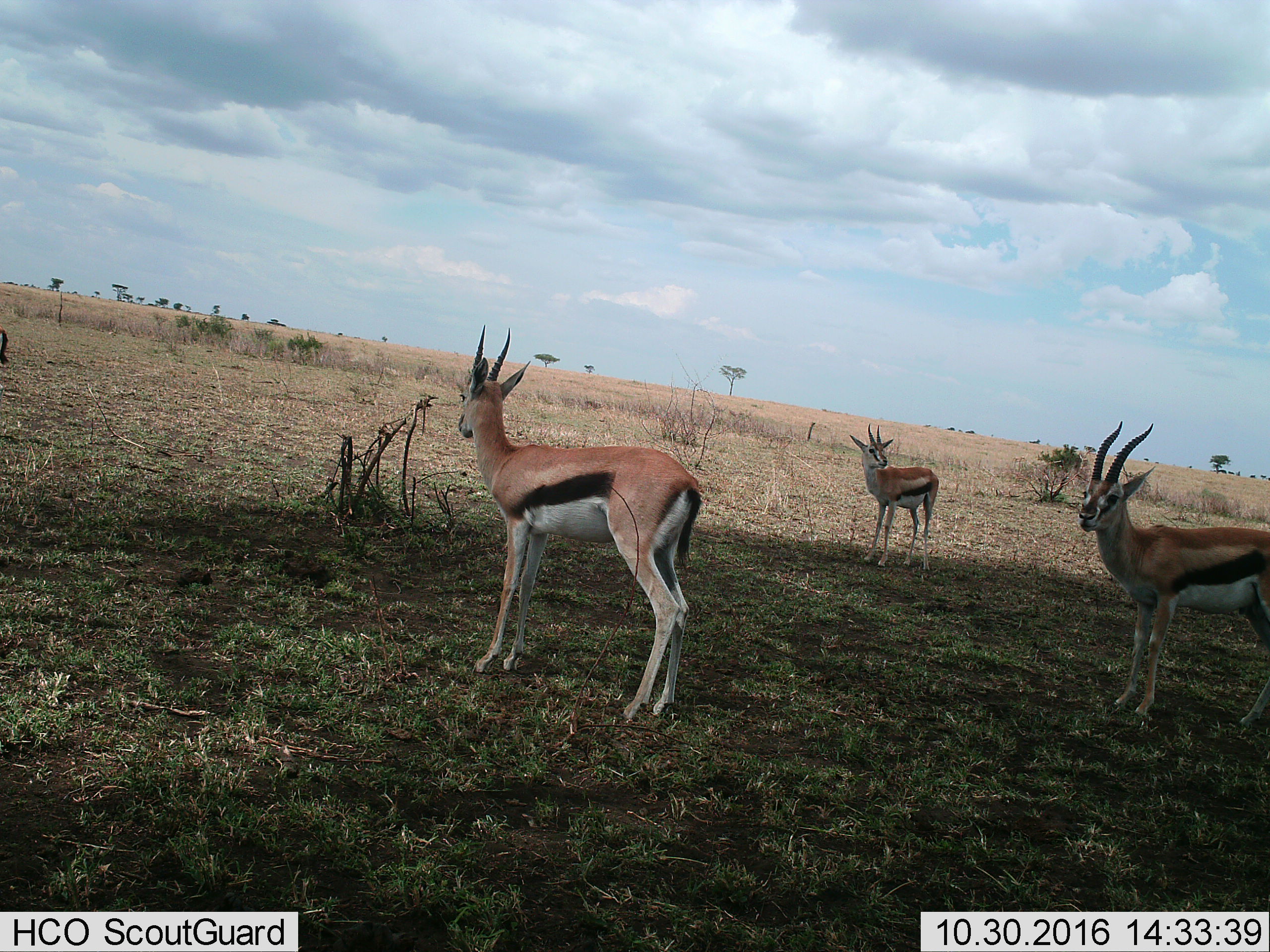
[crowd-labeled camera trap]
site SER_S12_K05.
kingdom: Animalia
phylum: Chordata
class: Mammalia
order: Artiodactyla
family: Bovidae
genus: Eudorcas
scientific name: Eudorcas thomsonii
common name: thomson's gazelle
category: gazellethomsons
Gazellethomsons (thomson's gazelle) (Eudorcas thomsonii), count 4. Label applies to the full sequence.